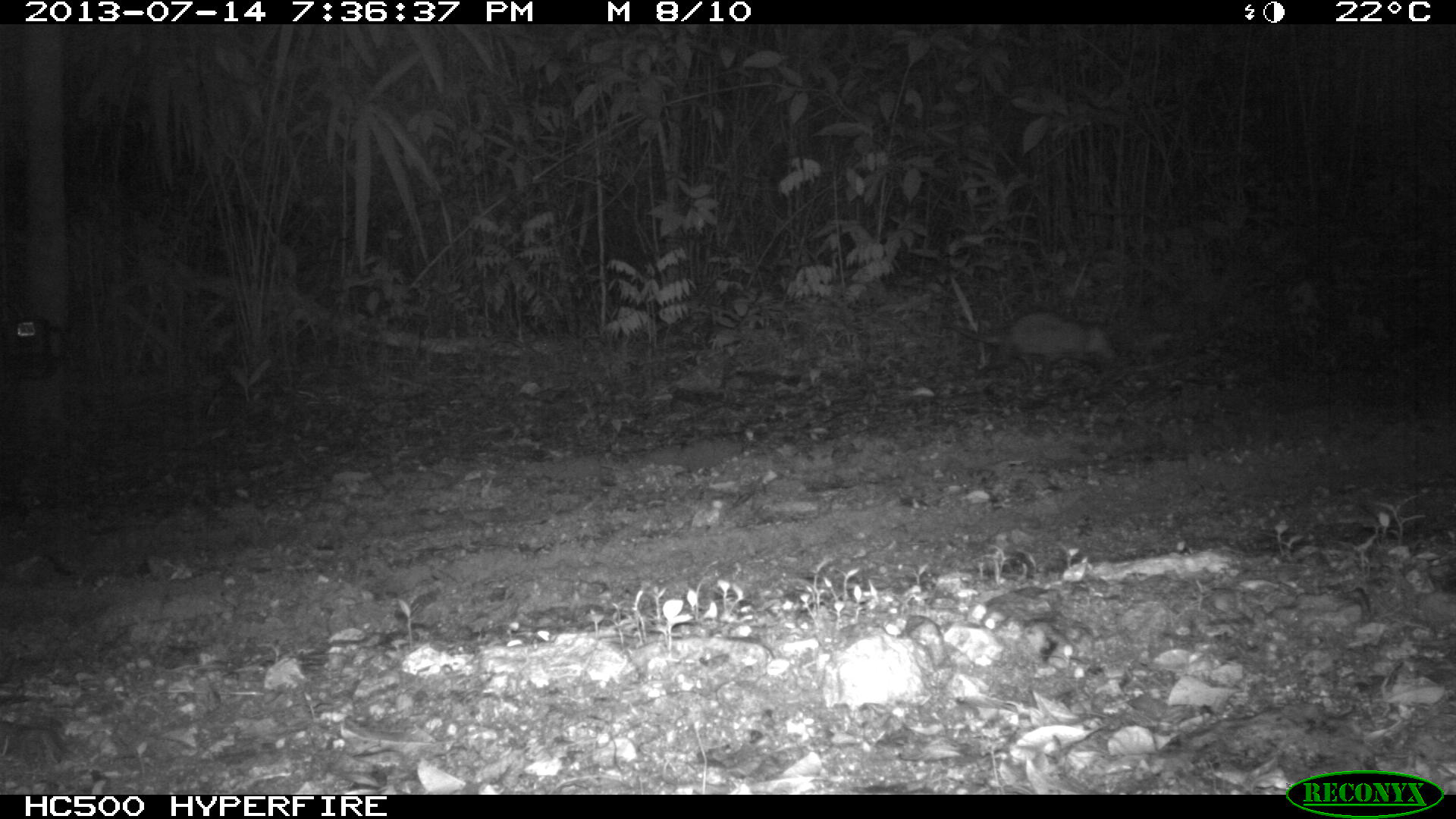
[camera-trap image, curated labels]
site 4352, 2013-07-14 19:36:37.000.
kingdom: Animalia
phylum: Chordata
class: Mammalia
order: Didelphimorphia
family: Didelphidae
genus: Didelphis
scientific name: Didelphis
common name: american opossums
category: didelphis sp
Didelphis sp (american opossums) (Didelphis), count 1.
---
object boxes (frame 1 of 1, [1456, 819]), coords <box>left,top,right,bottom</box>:
didelphis sp: <box>939,309,1116,389</box>